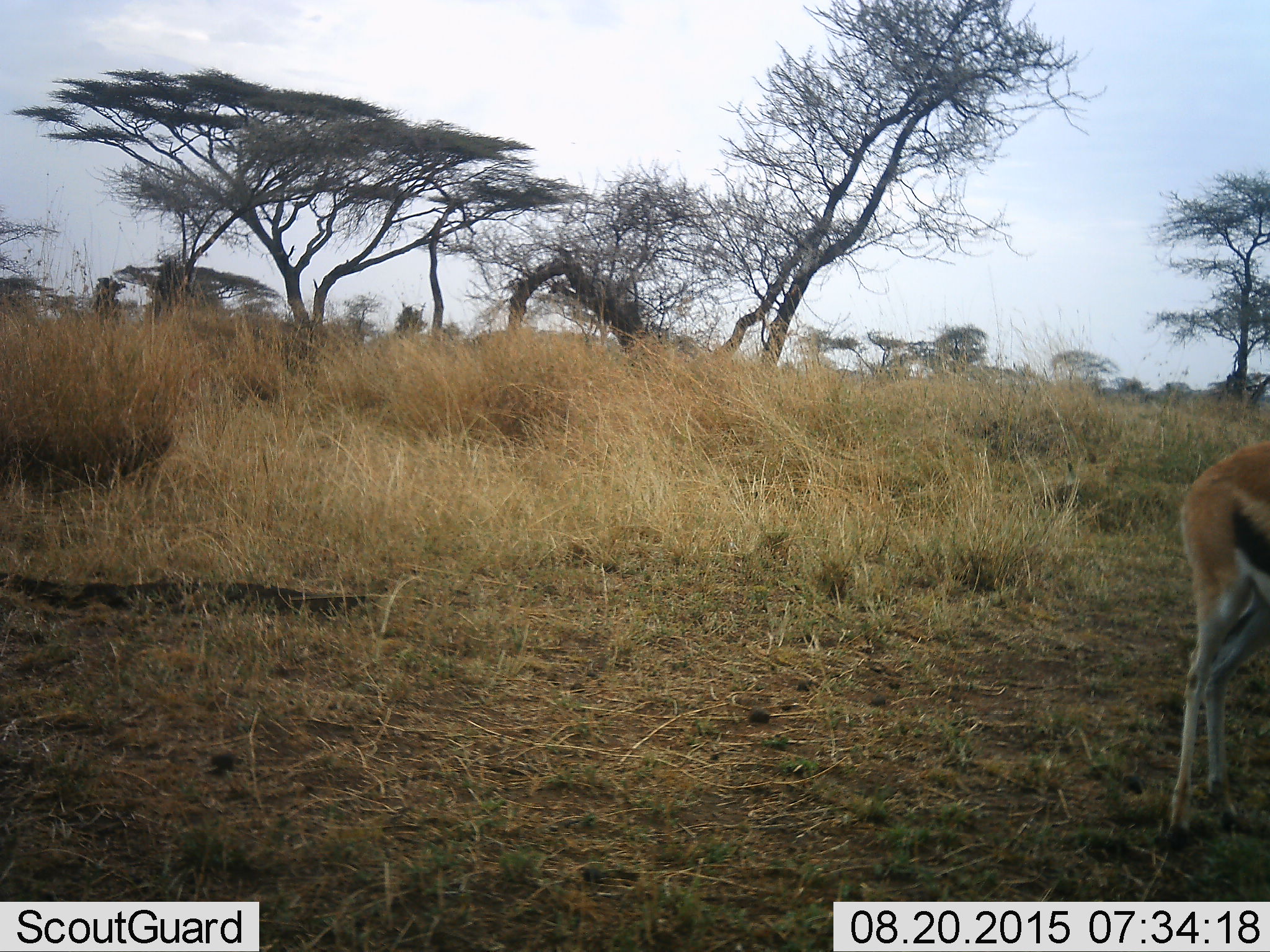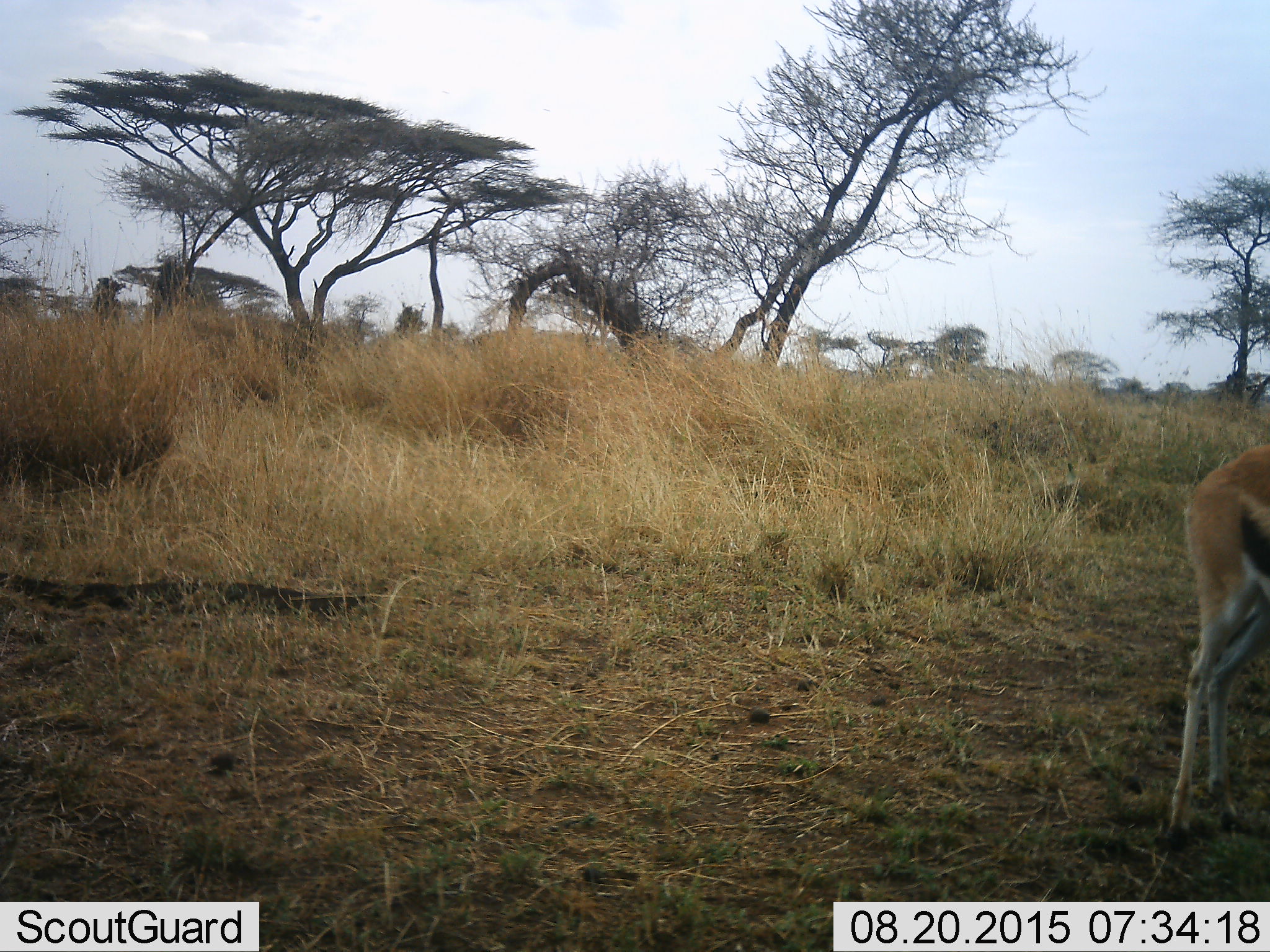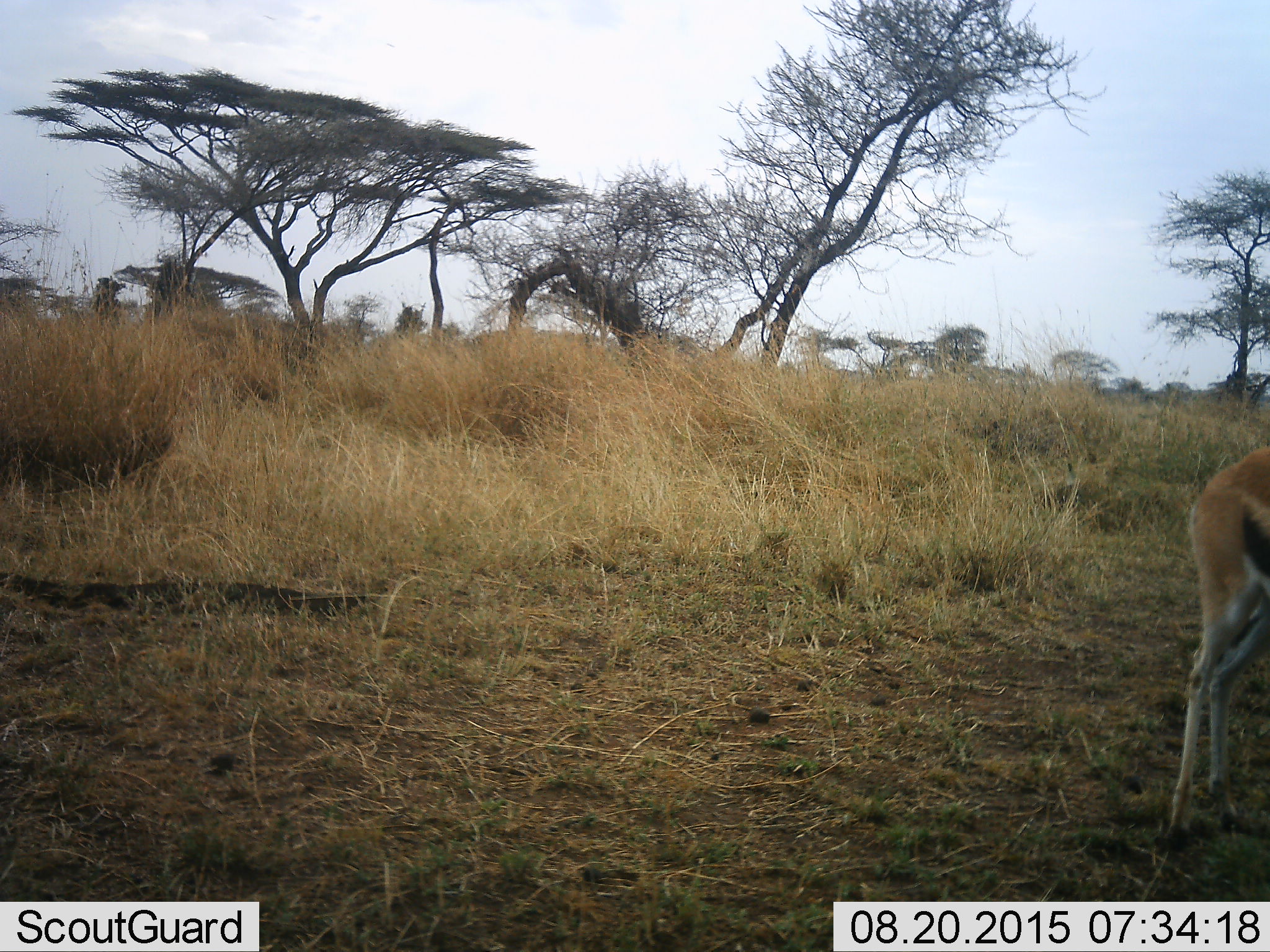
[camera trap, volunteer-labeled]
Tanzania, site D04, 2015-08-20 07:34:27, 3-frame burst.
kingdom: Animalia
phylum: Chordata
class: Mammalia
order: Artiodactyla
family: Bovidae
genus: Eudorcas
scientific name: Eudorcas thomsonii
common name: thomson's gazelle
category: gazellethomsons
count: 1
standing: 87%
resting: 7%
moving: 13%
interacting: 7%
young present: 0%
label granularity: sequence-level